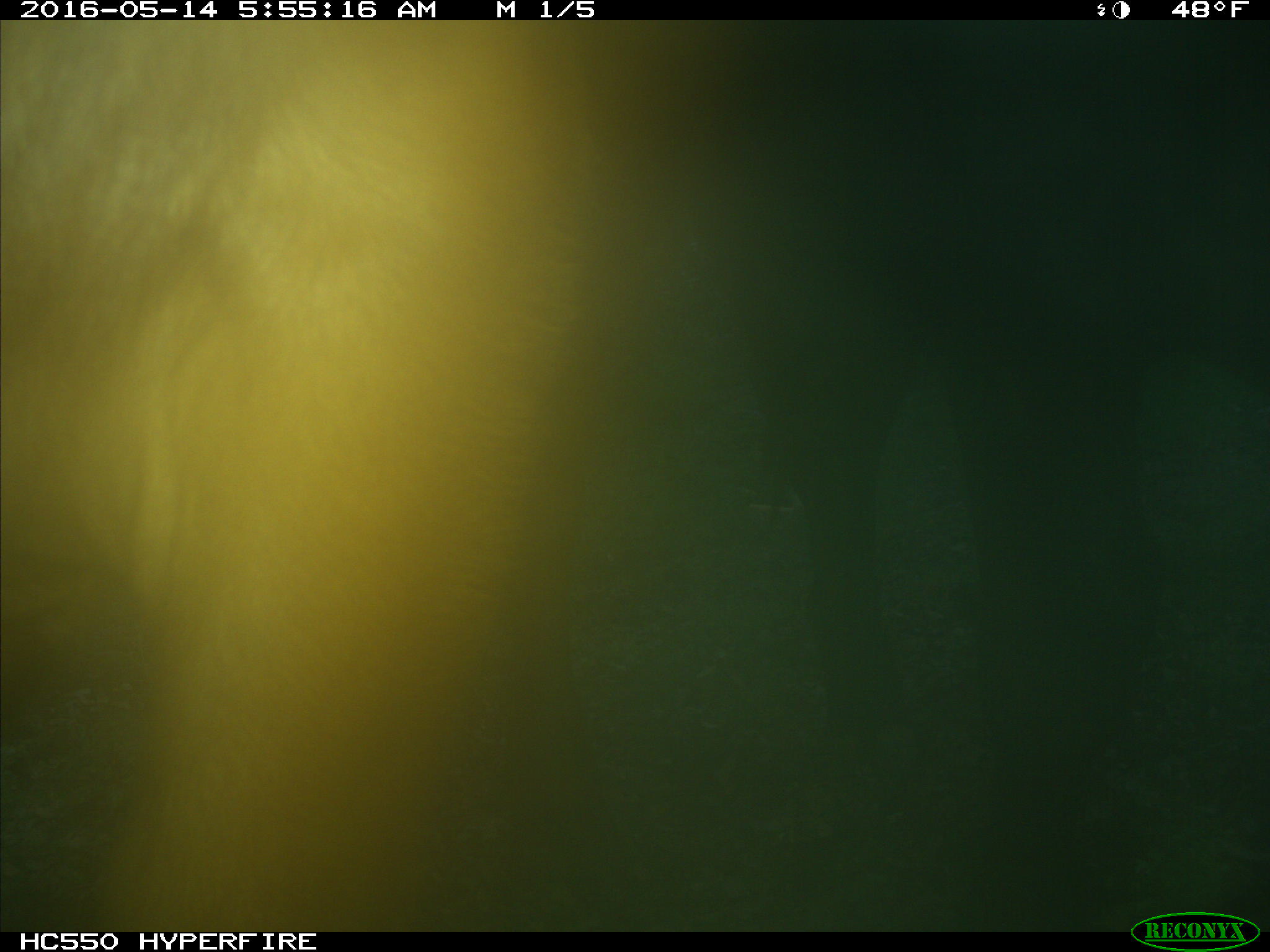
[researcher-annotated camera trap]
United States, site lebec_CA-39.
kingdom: Animalia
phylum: Chordata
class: Mammalia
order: Artiodactyla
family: Bovidae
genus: Bos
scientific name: Bos taurus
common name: domestic cow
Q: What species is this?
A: Bos taurus (domestic cow).